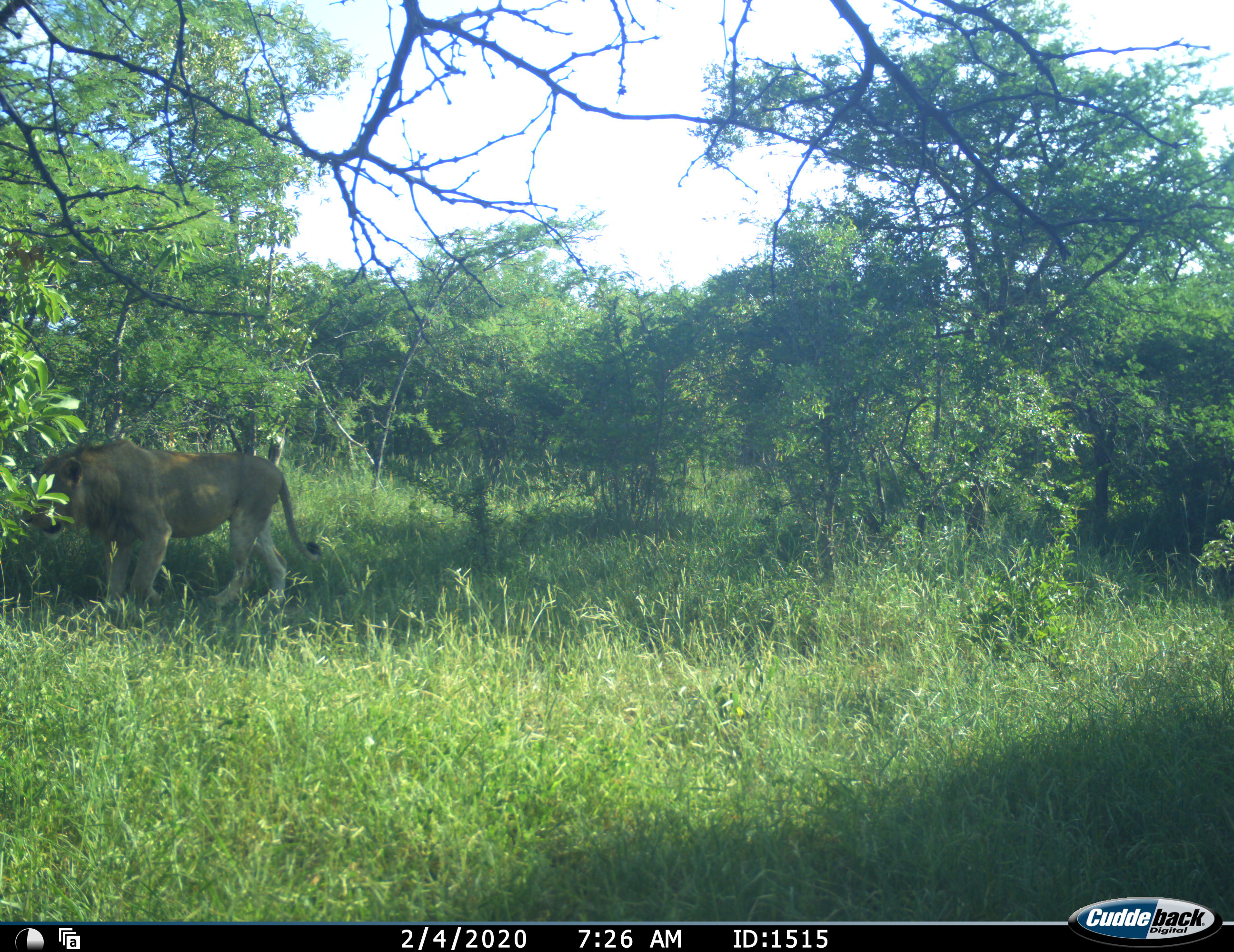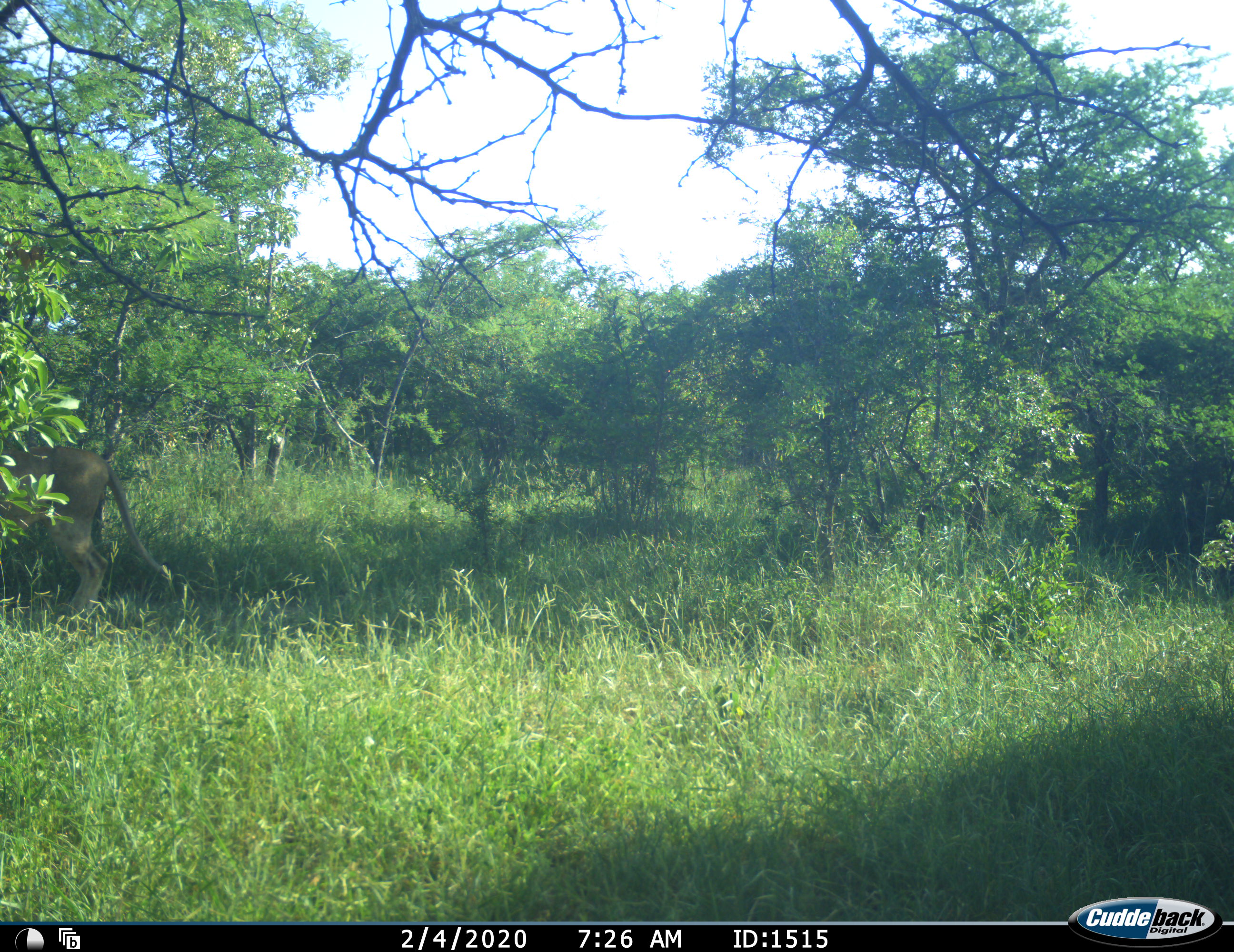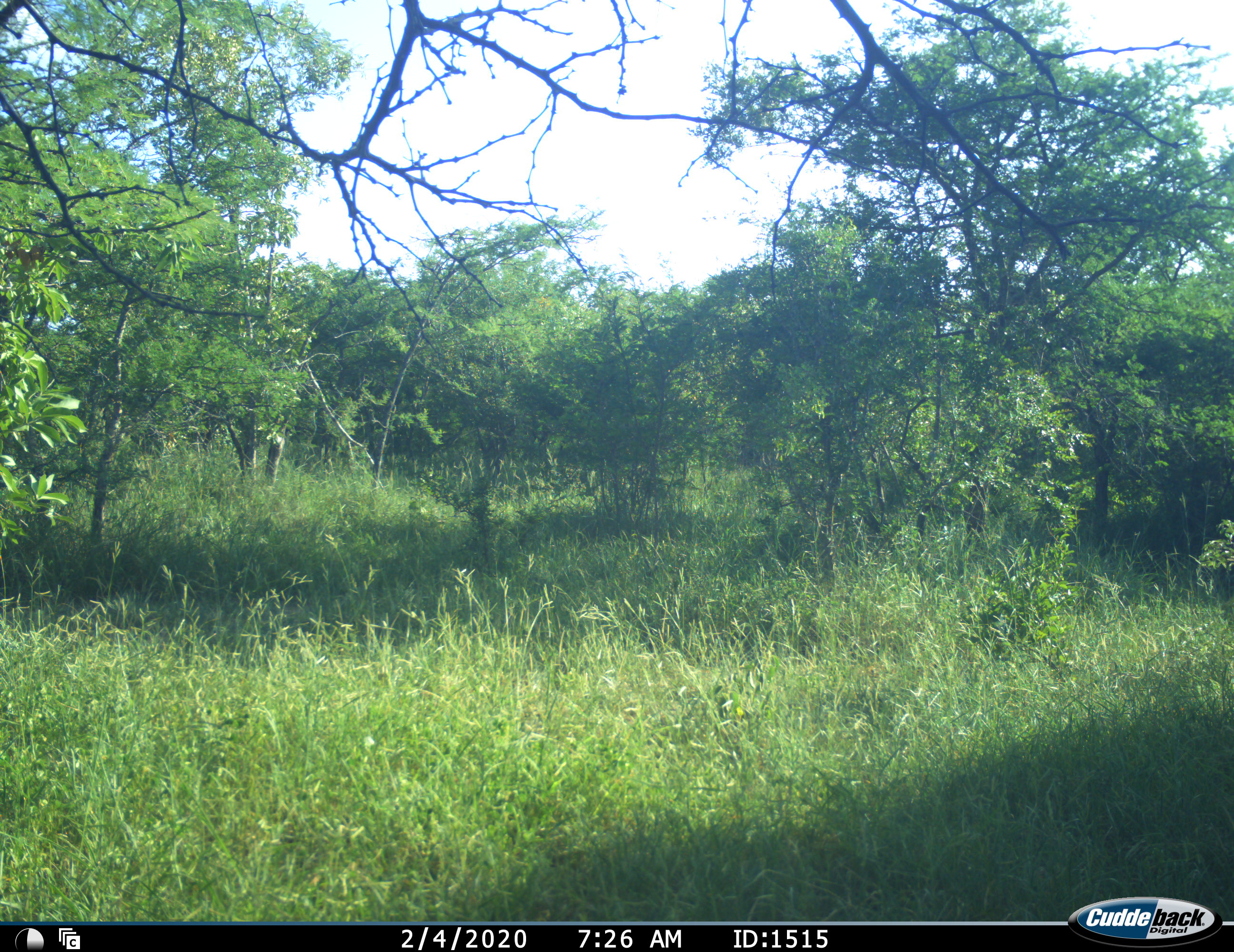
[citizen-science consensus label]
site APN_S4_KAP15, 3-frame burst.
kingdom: Animalia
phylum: Chordata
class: Mammalia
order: Carnivora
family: Felidae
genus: Panthera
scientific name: Panthera leo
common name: lion male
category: lionmale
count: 1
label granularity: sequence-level